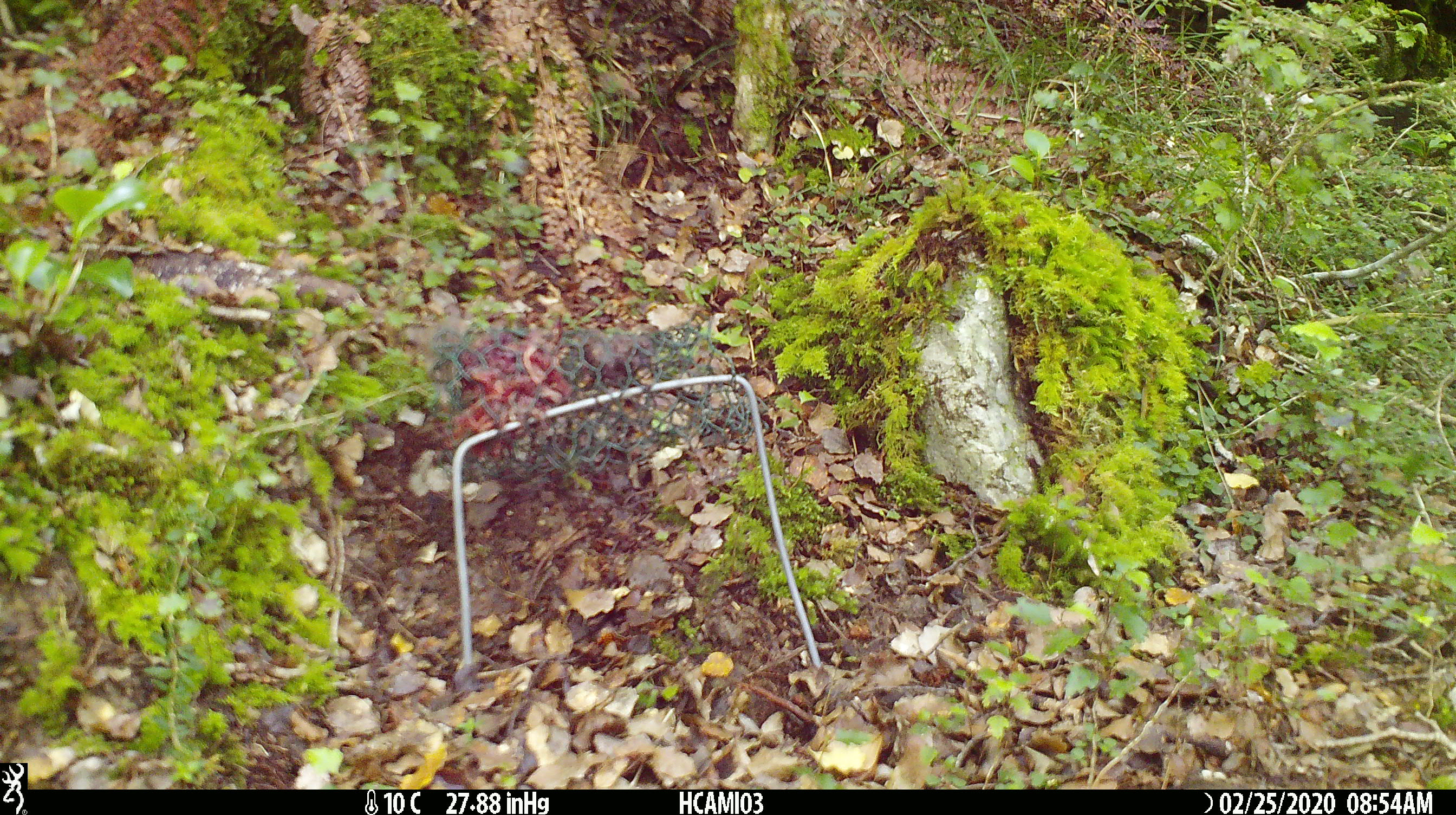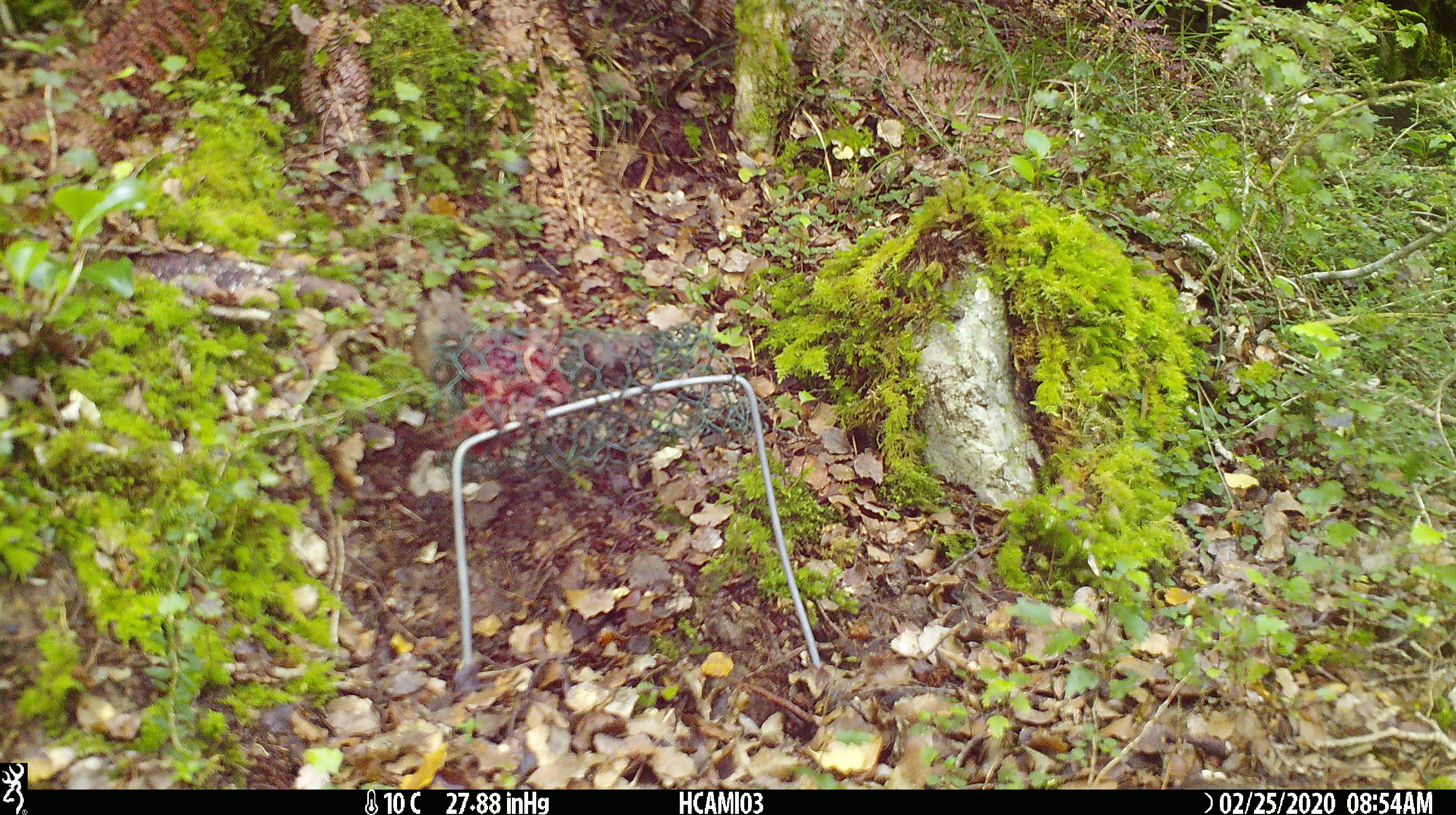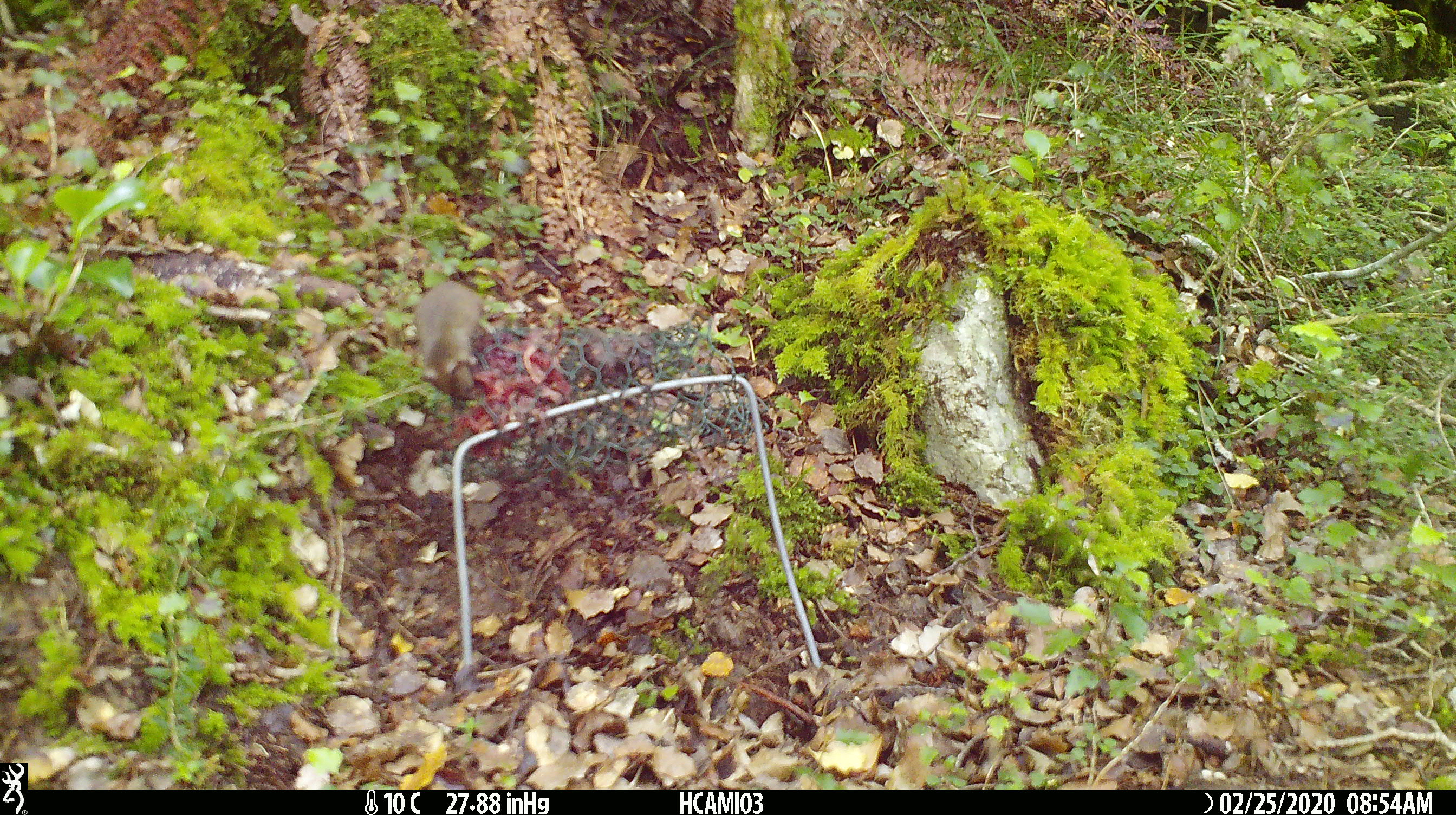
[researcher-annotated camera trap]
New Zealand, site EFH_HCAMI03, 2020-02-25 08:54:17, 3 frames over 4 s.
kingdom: Animalia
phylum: Chordata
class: Mammalia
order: Rodentia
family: Muridae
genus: Mus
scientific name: Mus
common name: mouse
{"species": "mouse (Mus)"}